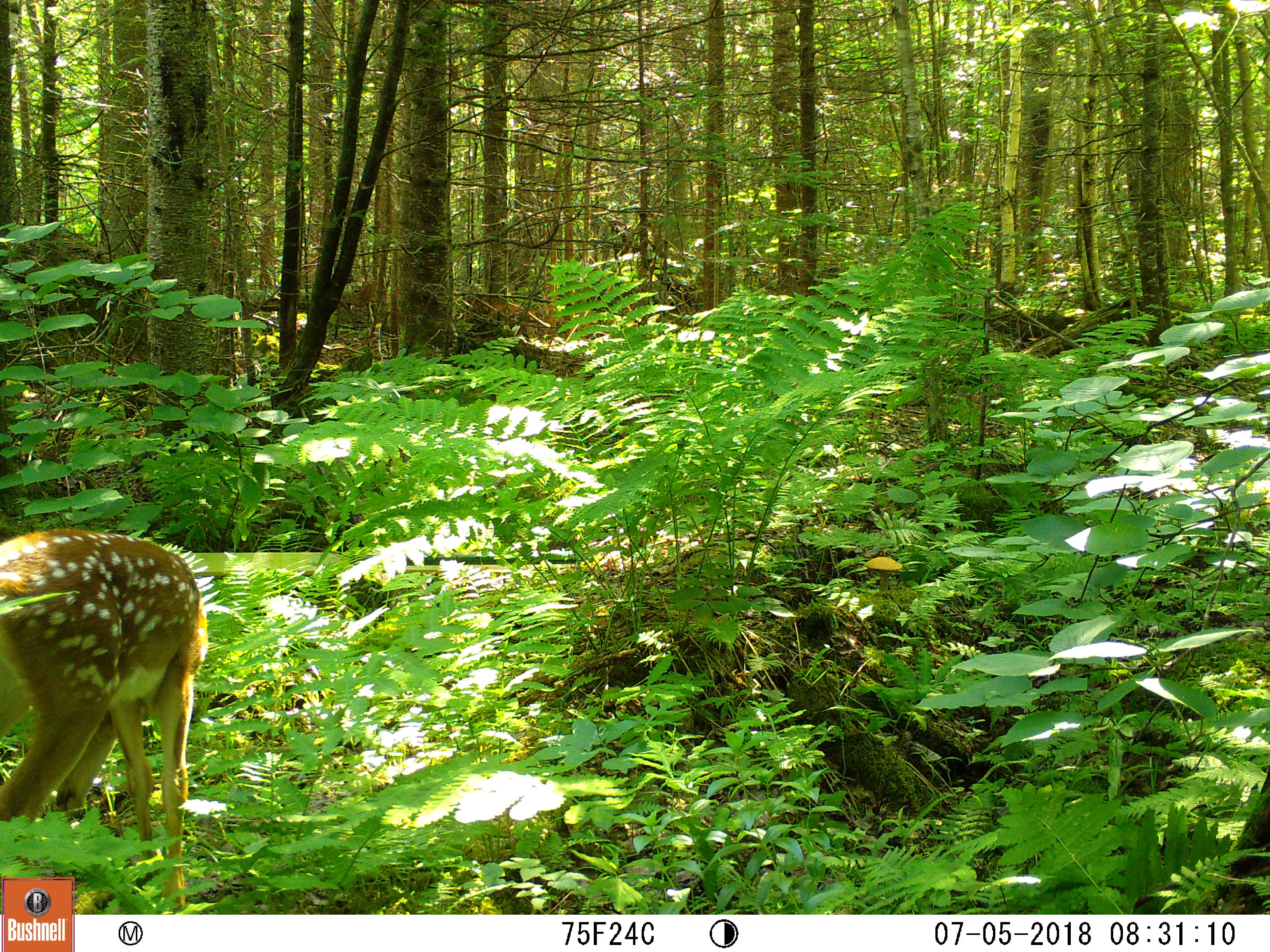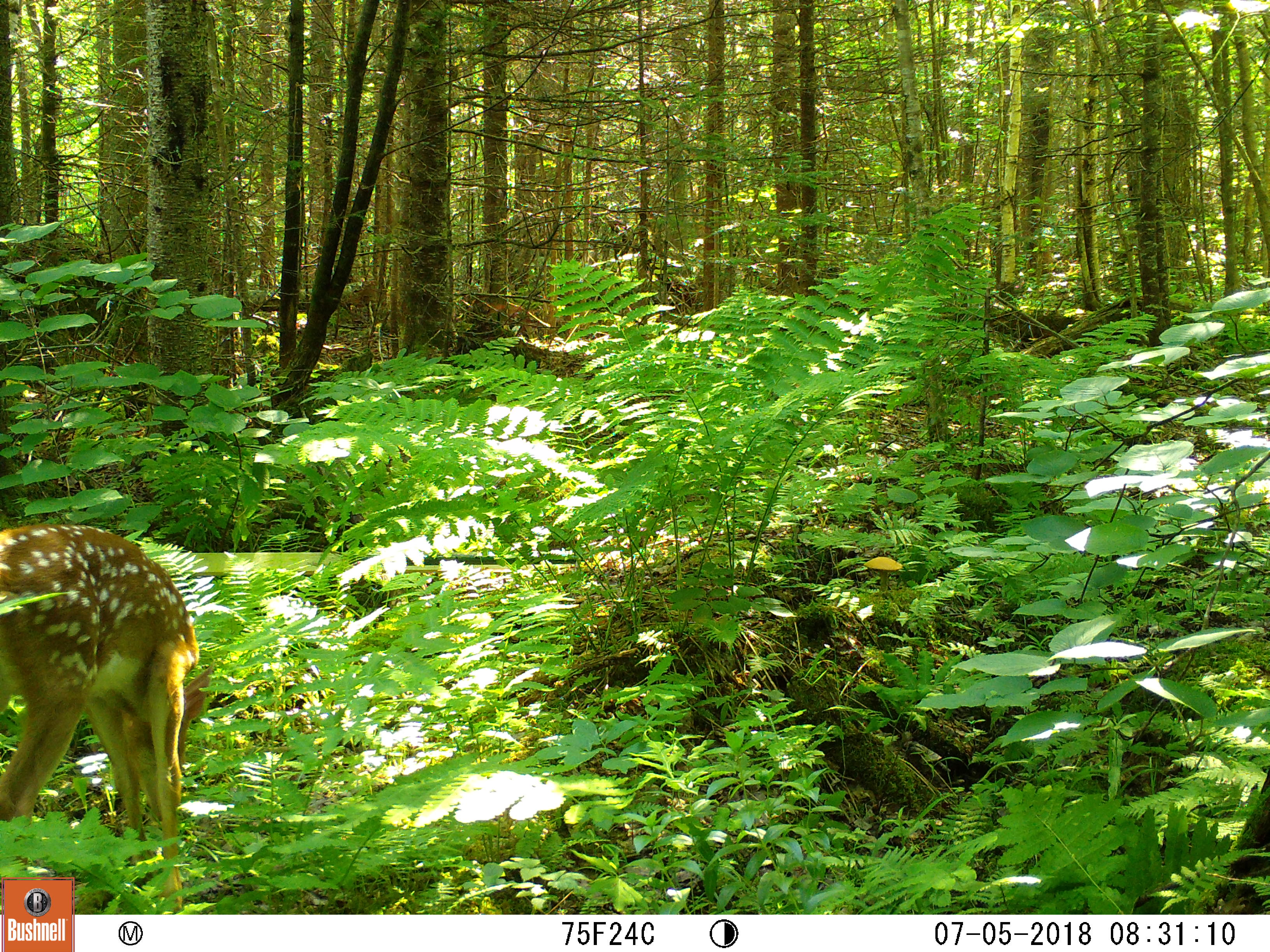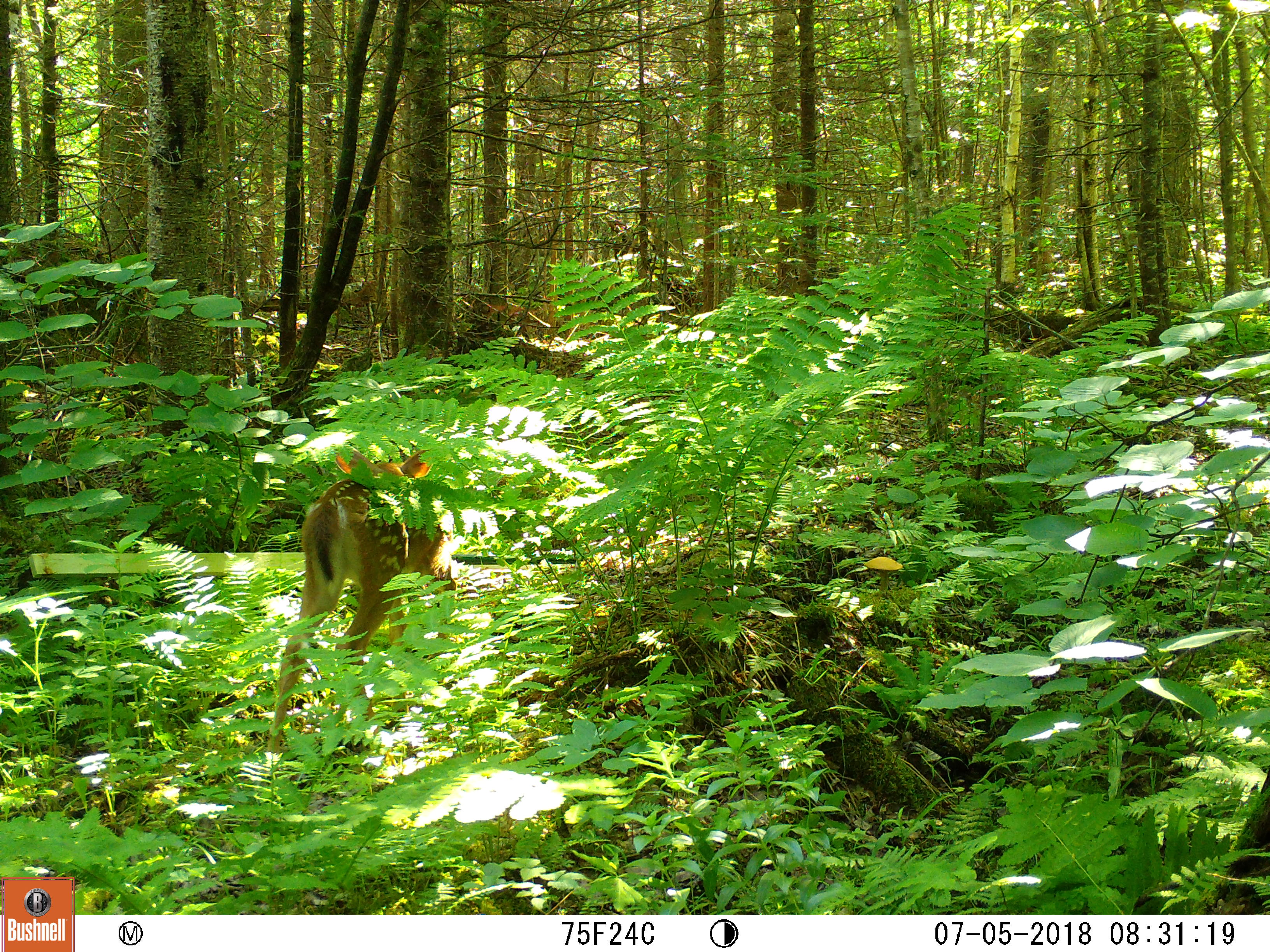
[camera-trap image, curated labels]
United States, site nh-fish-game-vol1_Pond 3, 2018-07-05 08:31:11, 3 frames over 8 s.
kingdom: Animalia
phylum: Chordata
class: Mammalia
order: Artiodactyla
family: Cervidae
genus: Odocoileus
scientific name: Odocoileus virginianus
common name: white-tailed deer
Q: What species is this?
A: White-tailed deer (Odocoileus virginianus).